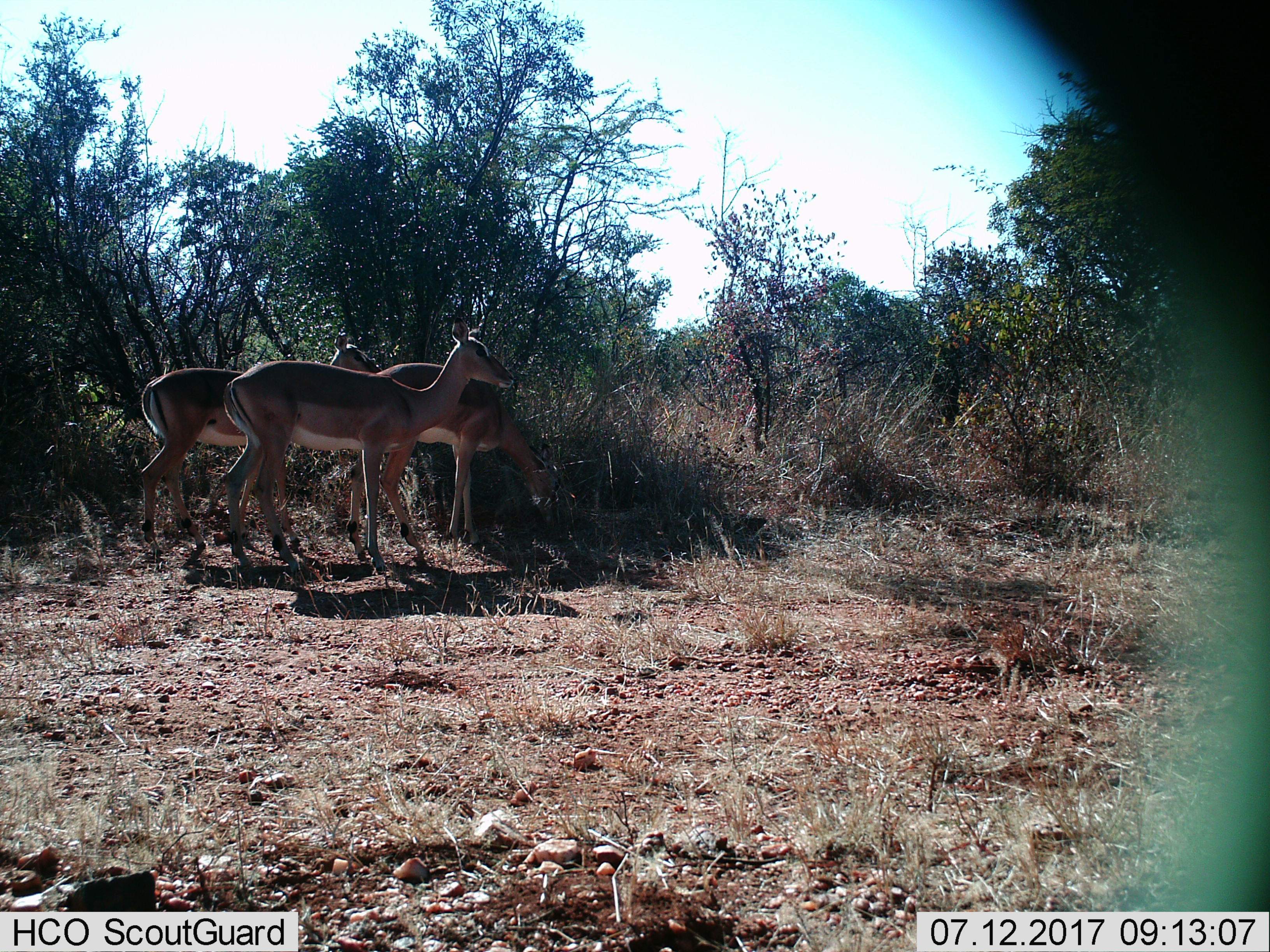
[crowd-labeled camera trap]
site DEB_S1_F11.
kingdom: Animalia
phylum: Chordata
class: Mammalia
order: Artiodactyla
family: Bovidae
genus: Aepyceros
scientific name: Aepyceros melampus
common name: impala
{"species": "impala (Aepyceros melampus)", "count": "3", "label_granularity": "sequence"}